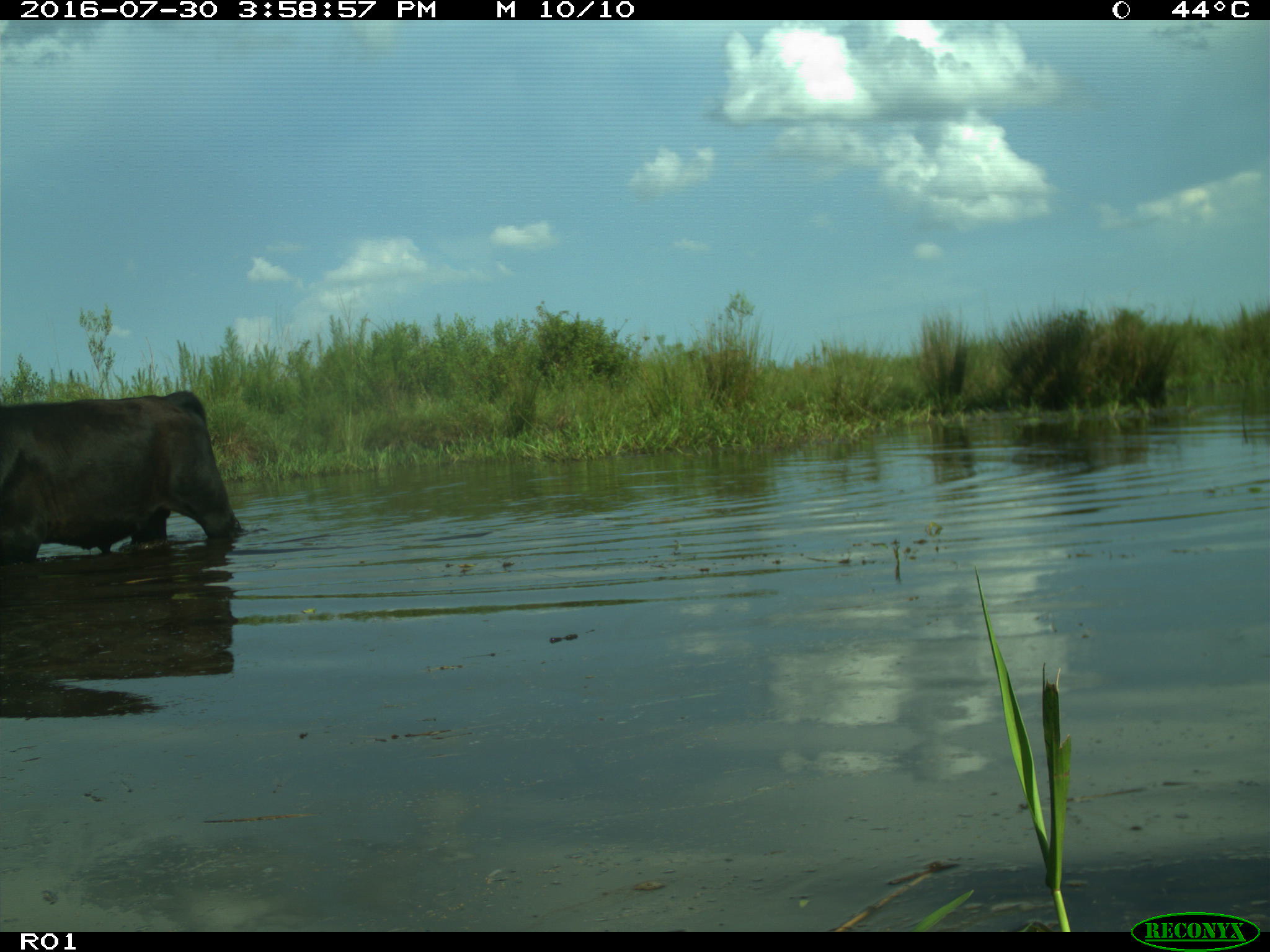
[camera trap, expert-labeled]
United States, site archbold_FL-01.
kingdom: Animalia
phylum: Chordata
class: Mammalia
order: Artiodactyla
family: Bovidae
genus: Bos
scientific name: Bos taurus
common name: domestic cow